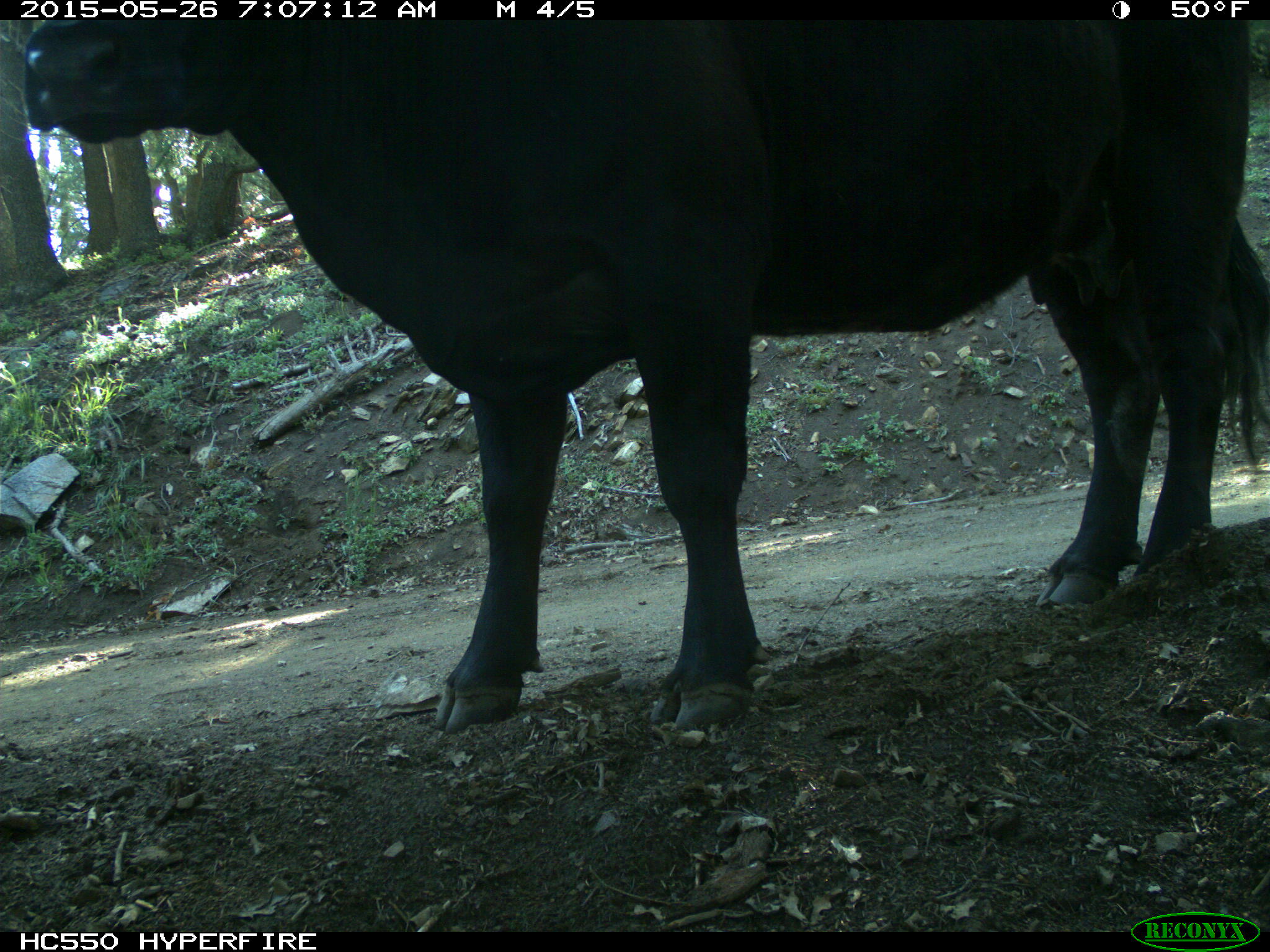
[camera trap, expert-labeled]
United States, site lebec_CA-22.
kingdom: Animalia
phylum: Chordata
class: Mammalia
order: Artiodactyla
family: Bovidae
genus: Bos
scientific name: Bos taurus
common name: domestic cow